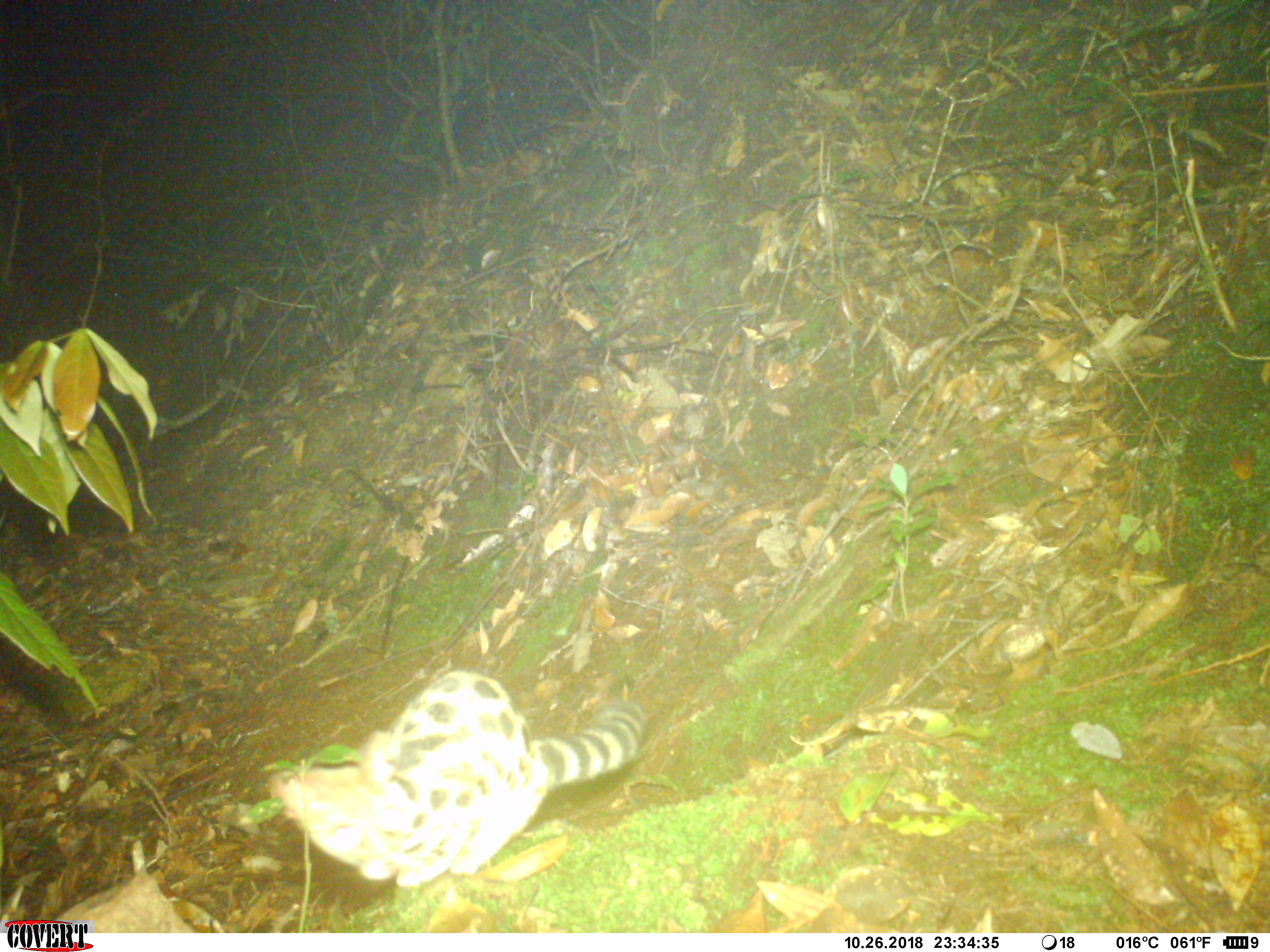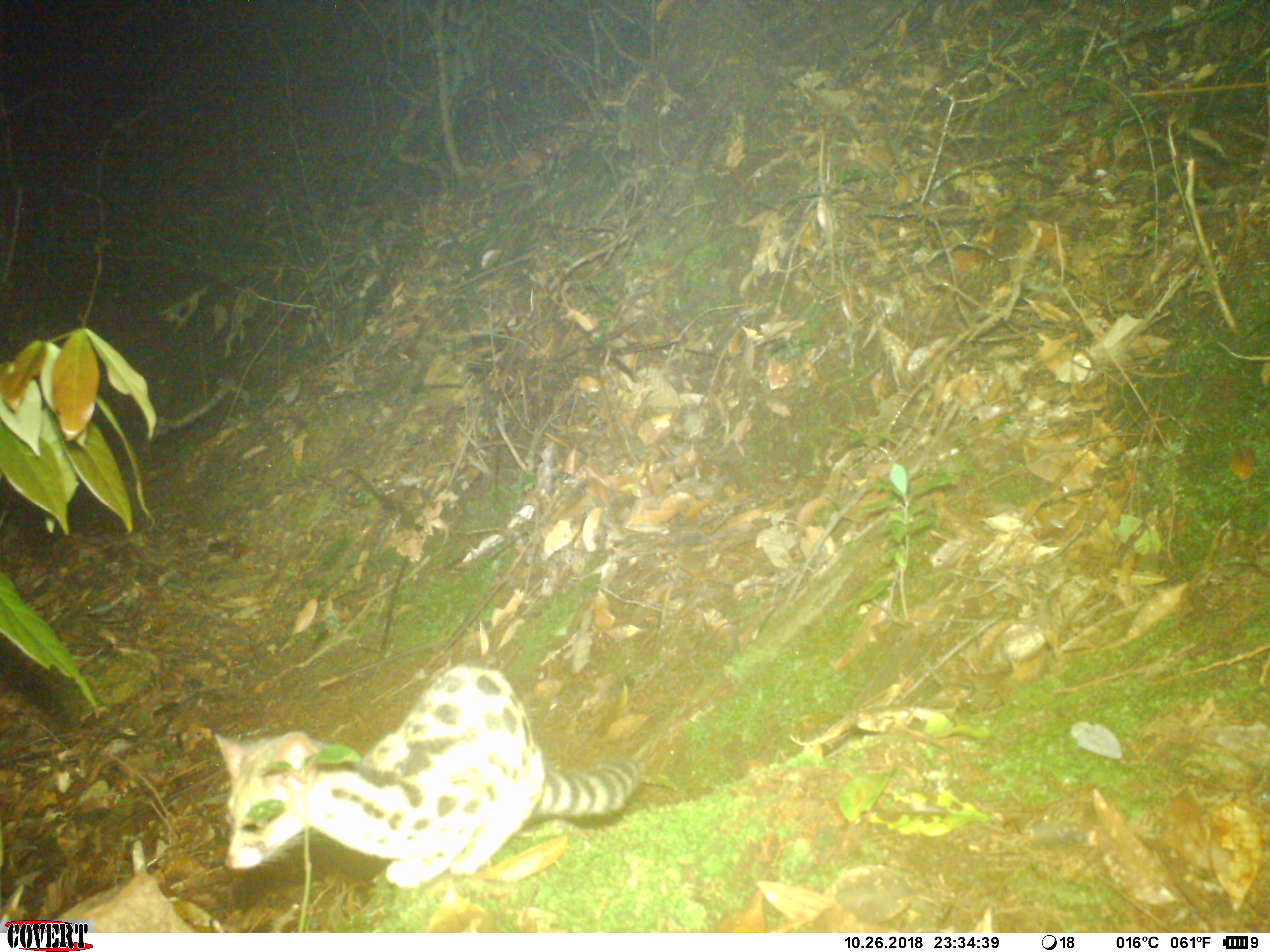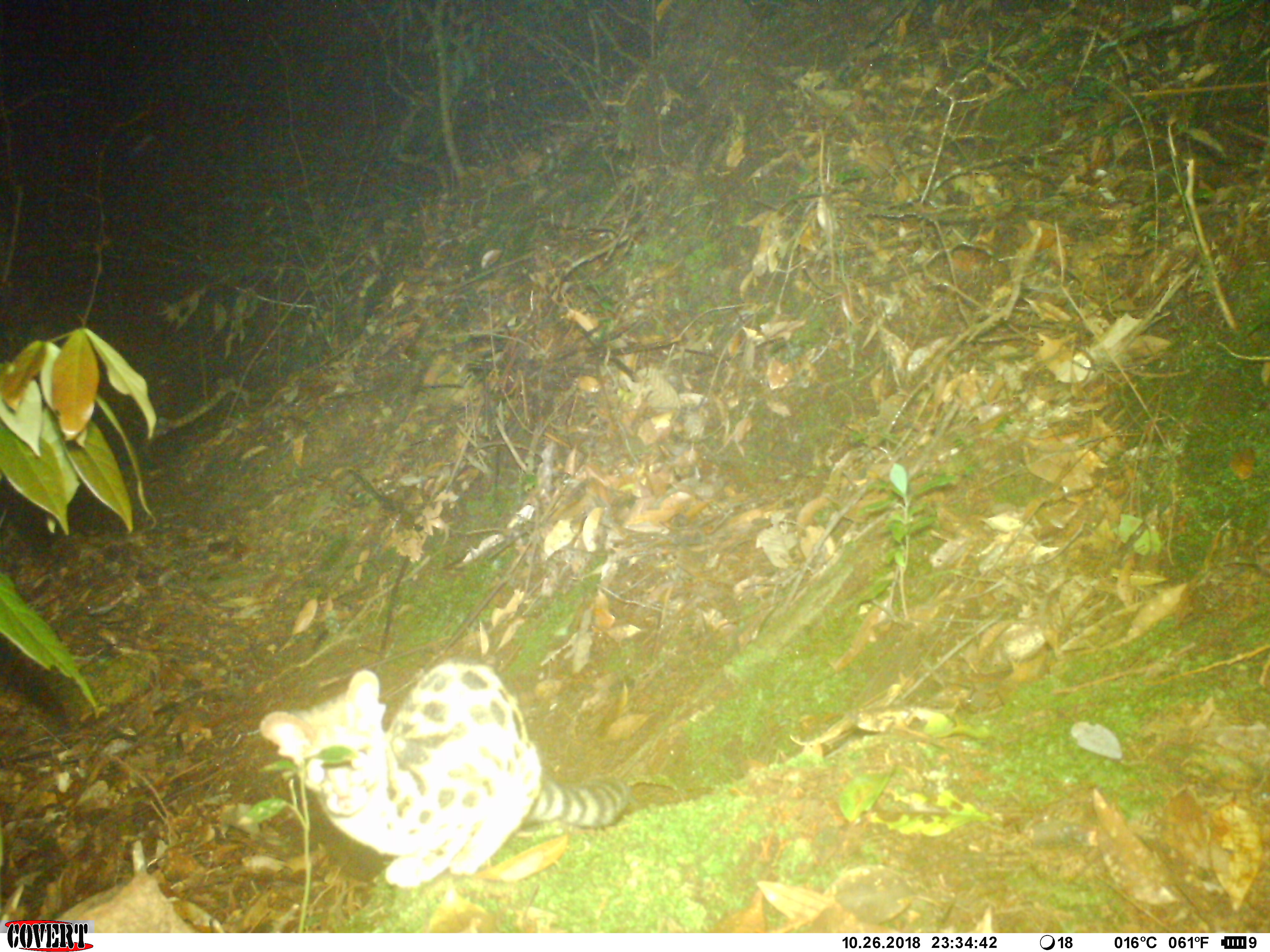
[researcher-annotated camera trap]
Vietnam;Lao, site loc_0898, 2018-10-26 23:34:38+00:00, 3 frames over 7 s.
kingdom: Animalia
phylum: Chordata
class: Mammalia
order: Carnivora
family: Prionodontidae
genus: Prionodon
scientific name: Prionodon pardicolor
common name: spotted linsang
Spotted linsang (Prionodon pardicolor). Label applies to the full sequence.